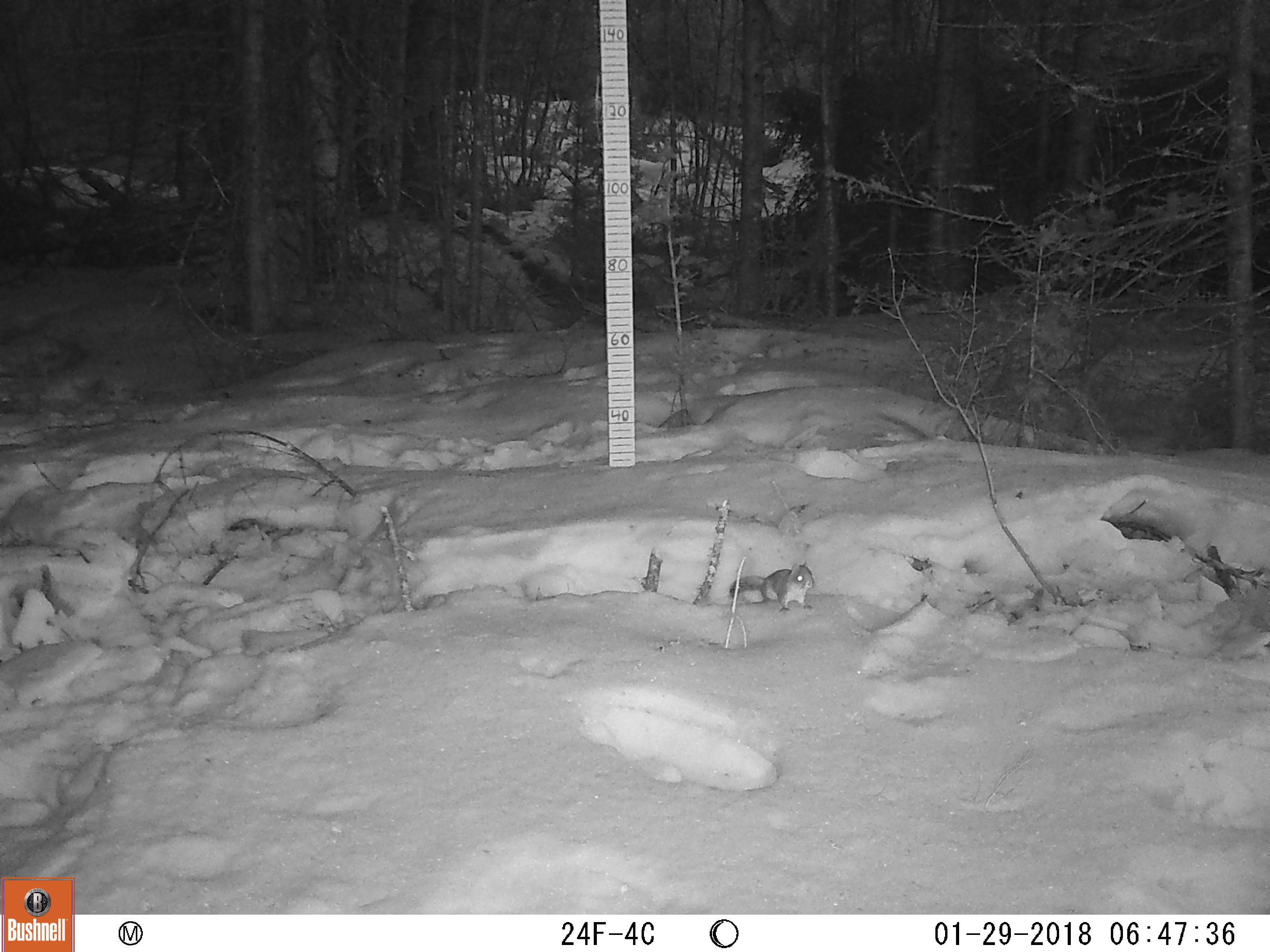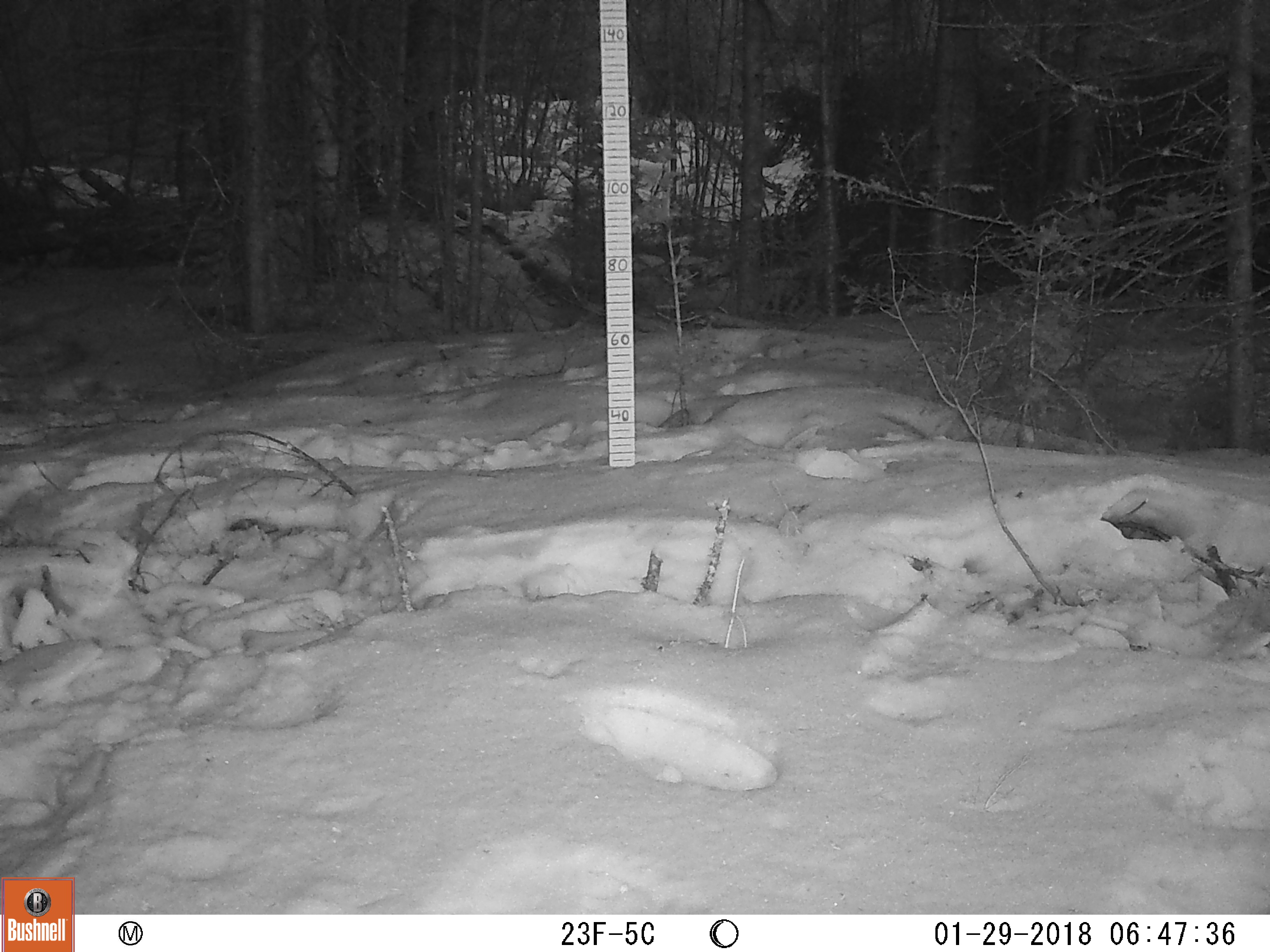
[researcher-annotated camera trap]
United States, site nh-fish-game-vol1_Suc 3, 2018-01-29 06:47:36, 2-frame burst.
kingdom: Animalia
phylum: Chordata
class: Mammalia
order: Rodentia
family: Sciuridae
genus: Tamiasciurus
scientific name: Tamiasciurus hudsonicus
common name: red squirrel